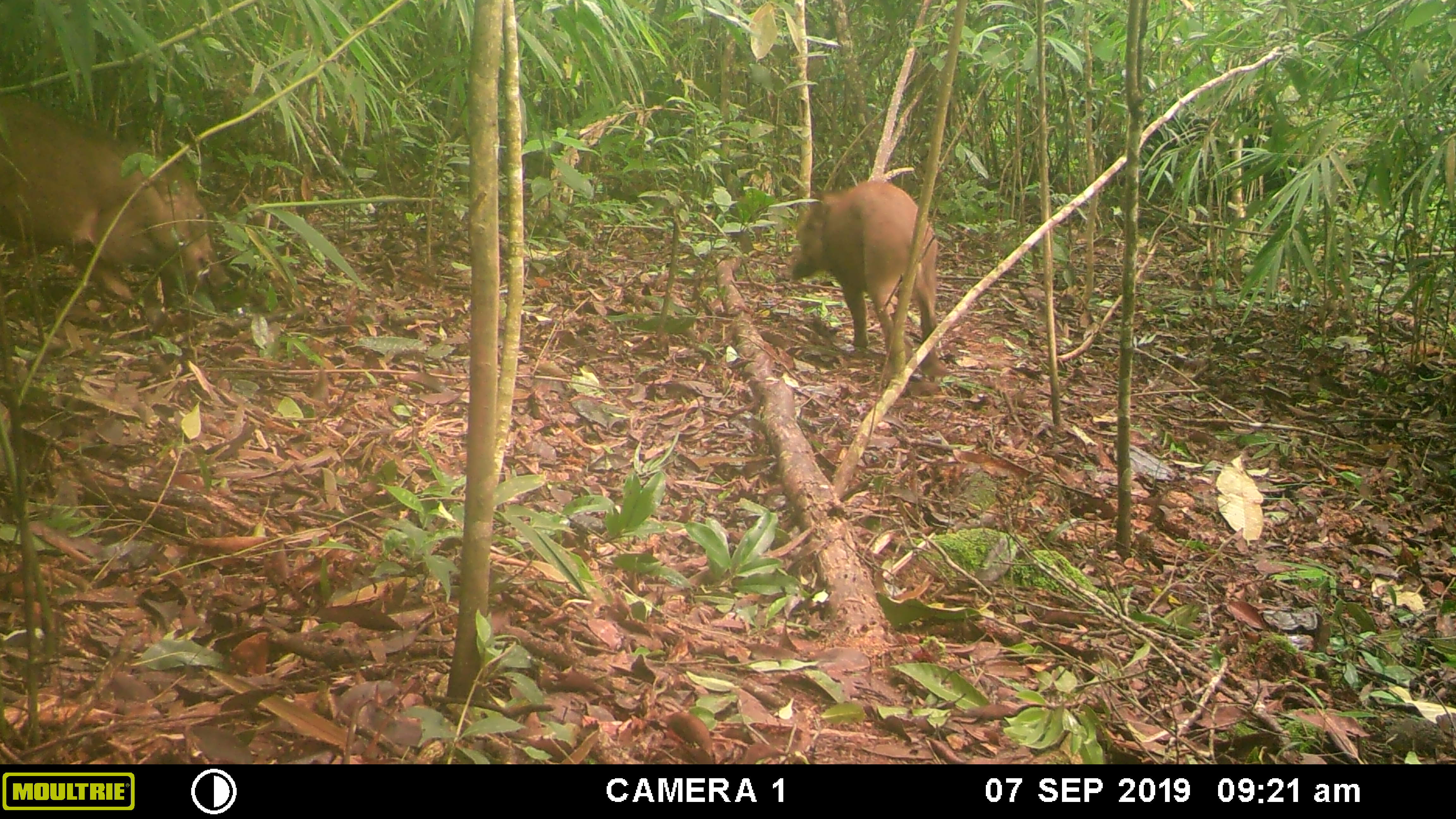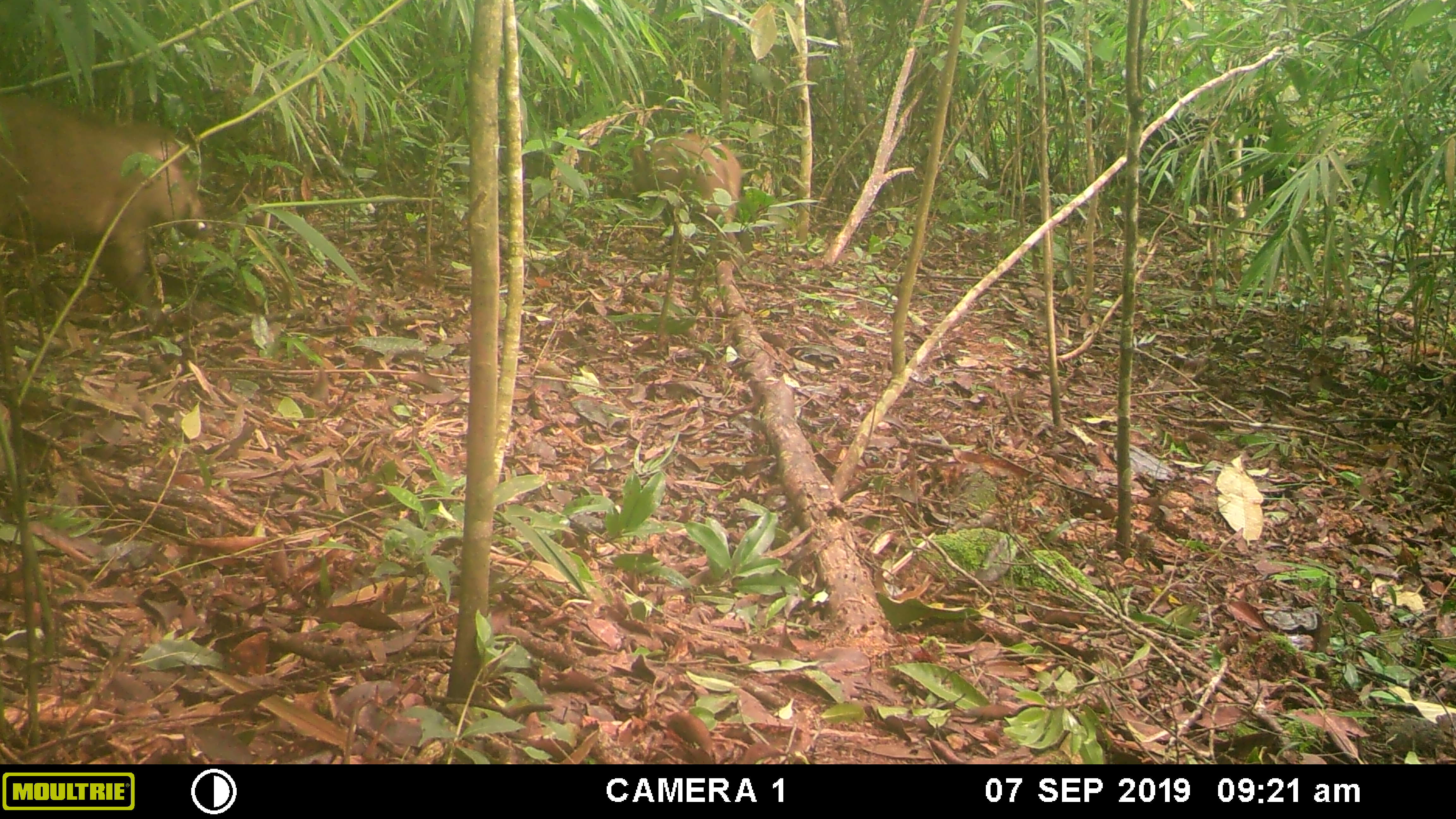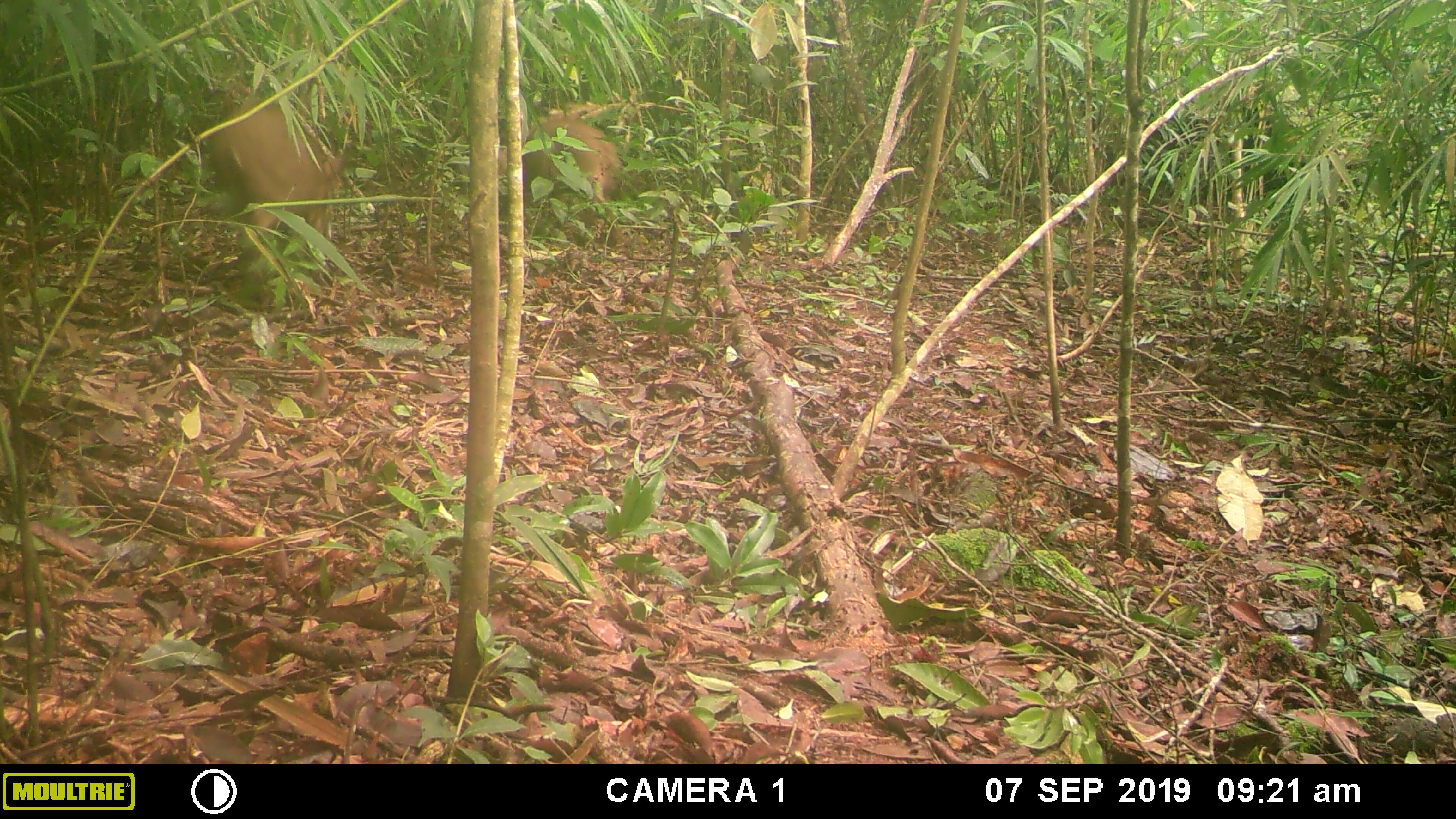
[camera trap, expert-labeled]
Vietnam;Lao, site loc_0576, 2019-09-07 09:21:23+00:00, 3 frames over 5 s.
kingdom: Animalia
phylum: Chordata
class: Mammalia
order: Artiodactyla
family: Suidae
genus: Sus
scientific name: Sus scrofa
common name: eurasian wild pig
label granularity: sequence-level